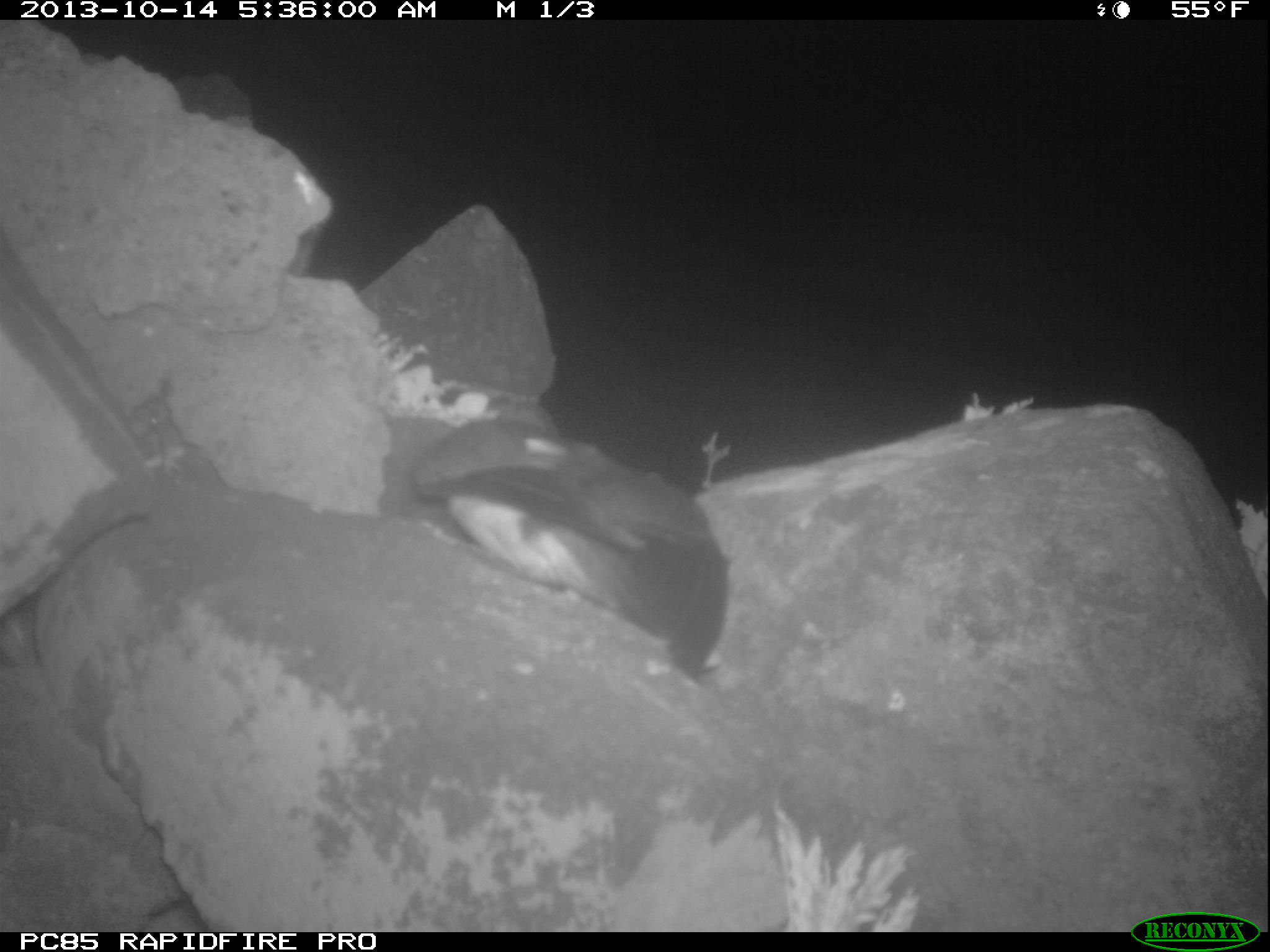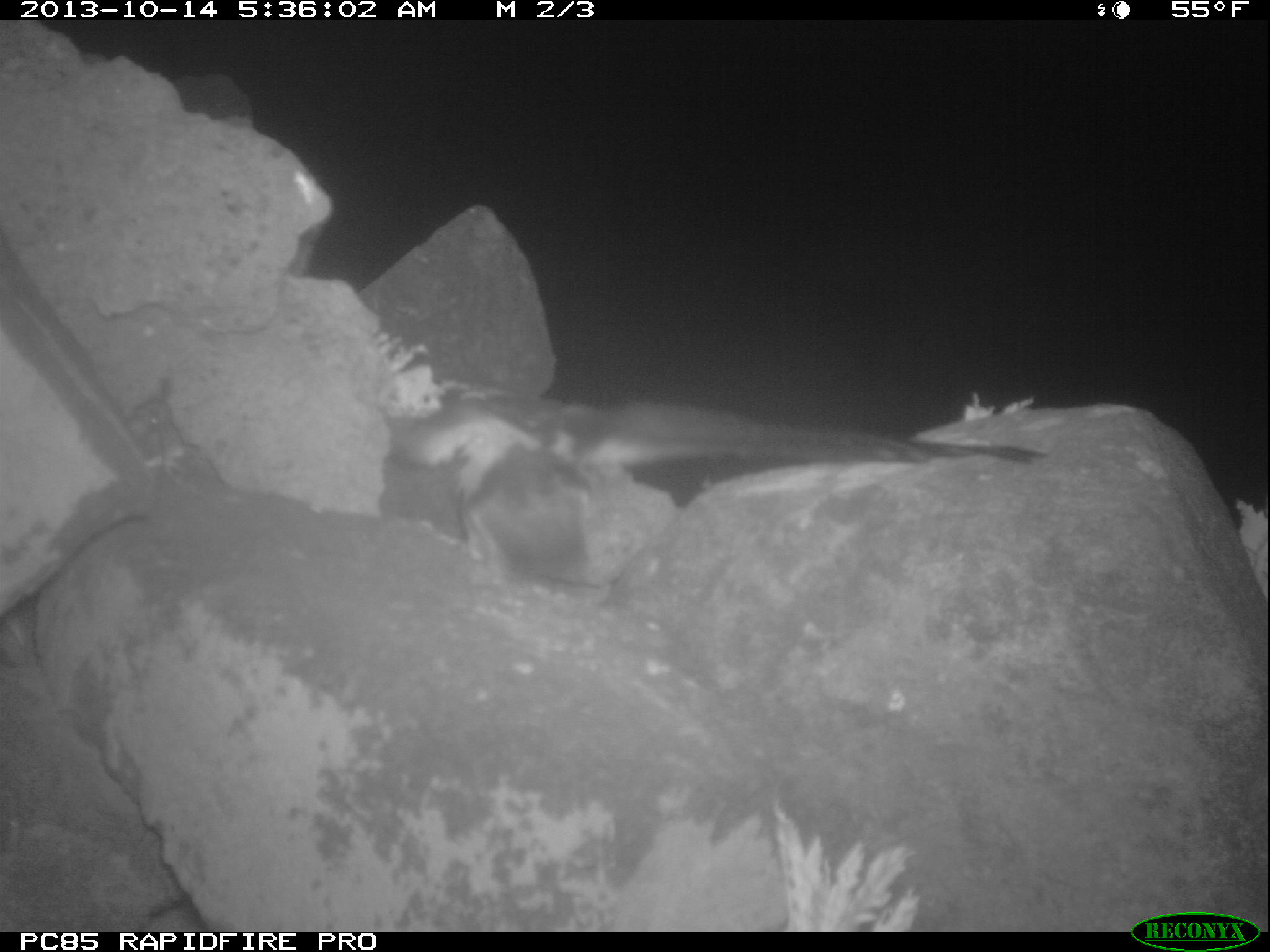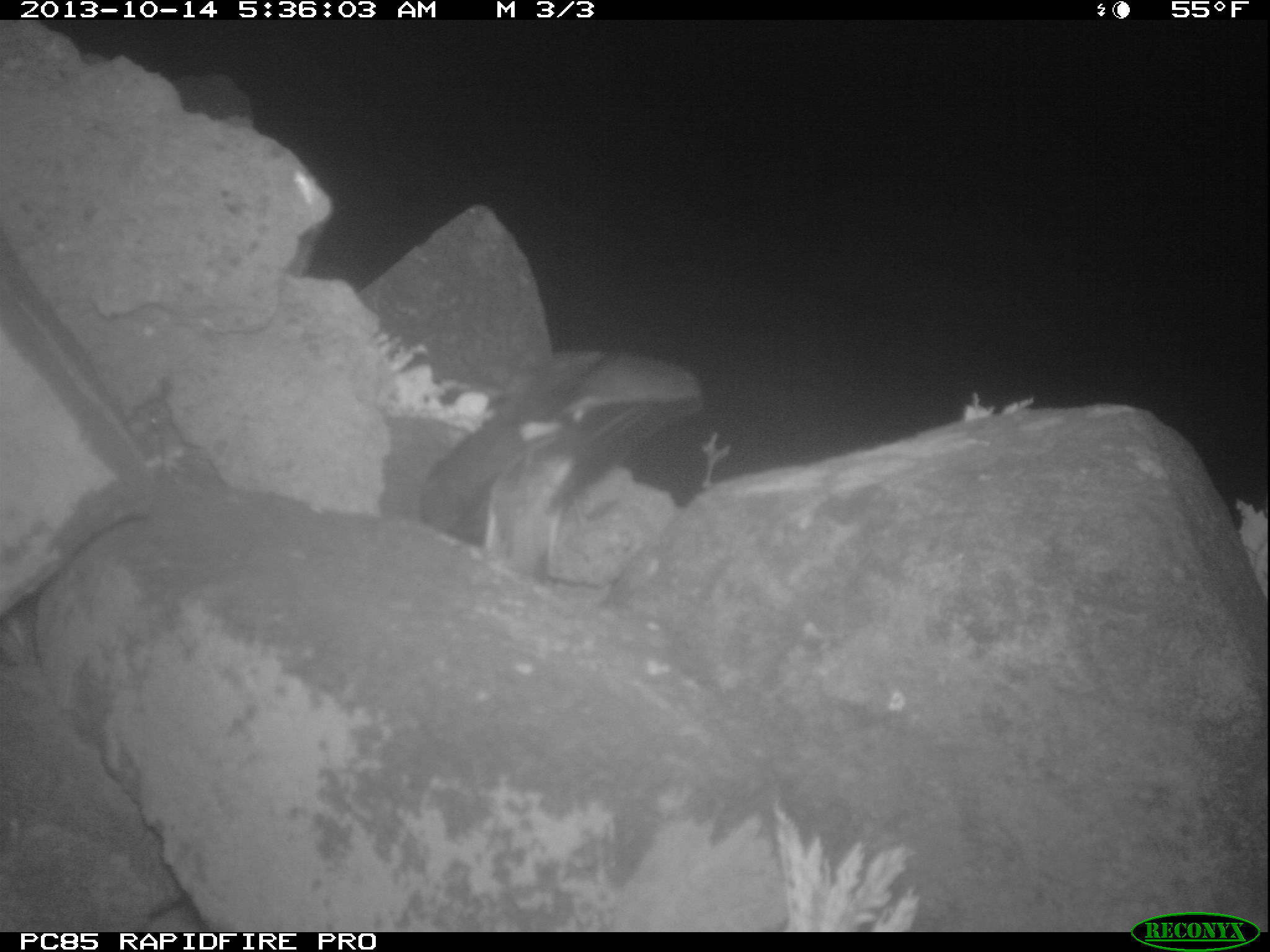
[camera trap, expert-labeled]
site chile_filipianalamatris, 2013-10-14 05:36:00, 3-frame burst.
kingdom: Animalia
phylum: Chordata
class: Aves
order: Procellariiformes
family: Procellariidae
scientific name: Procellariidae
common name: petrel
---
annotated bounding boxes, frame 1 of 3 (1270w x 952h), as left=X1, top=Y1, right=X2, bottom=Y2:
petrel: left=397, top=407, right=725, bottom=677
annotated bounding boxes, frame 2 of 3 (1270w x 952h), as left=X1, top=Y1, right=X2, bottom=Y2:
petrel: left=392, top=376, right=1042, bottom=589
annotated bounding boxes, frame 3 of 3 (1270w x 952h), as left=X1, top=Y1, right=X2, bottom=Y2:
petrel: left=414, top=337, right=731, bottom=570